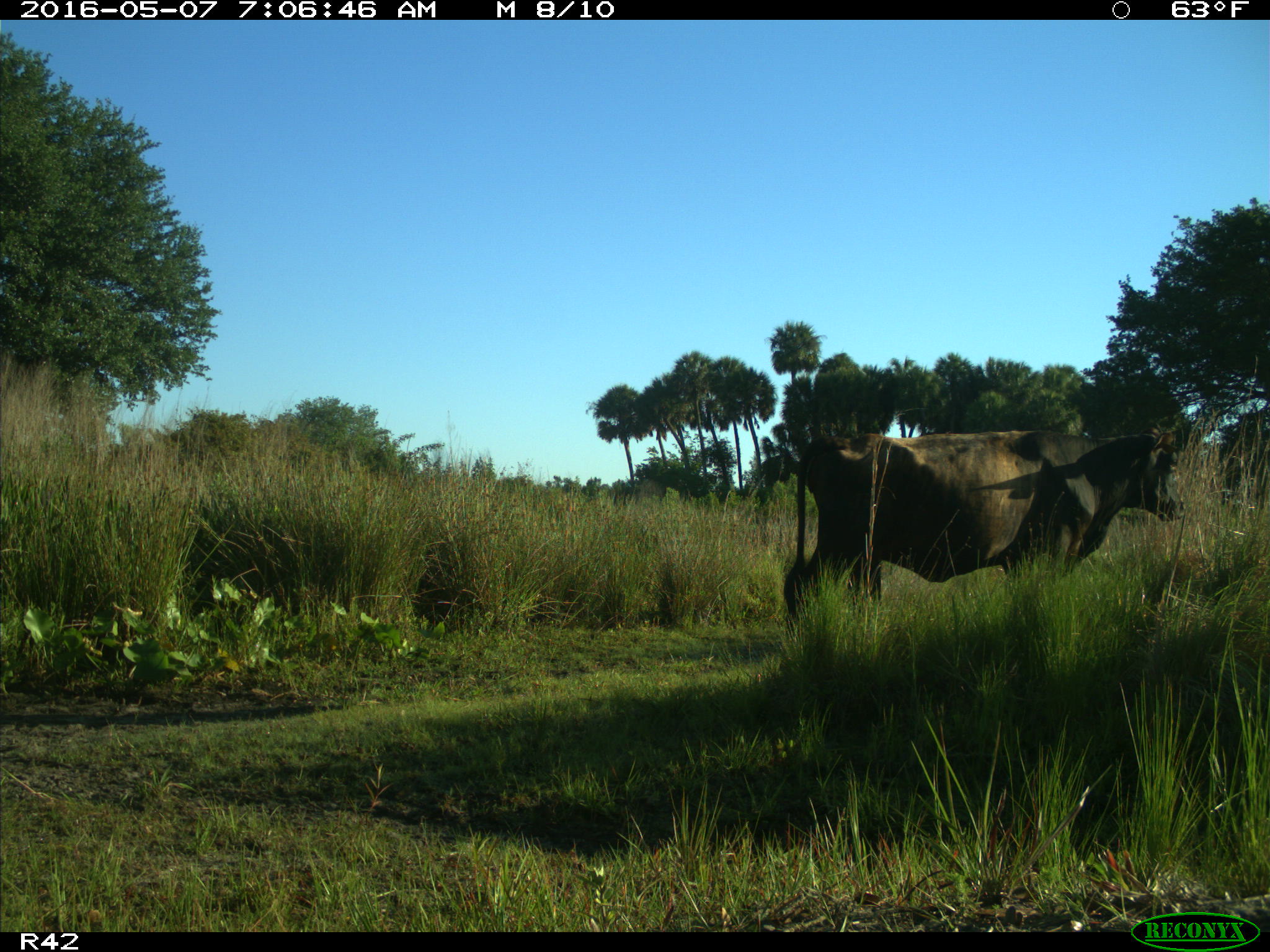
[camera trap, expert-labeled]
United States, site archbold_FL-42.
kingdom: Animalia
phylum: Chordata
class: Mammalia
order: Artiodactyla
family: Bovidae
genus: Bos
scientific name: Bos taurus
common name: domestic cow